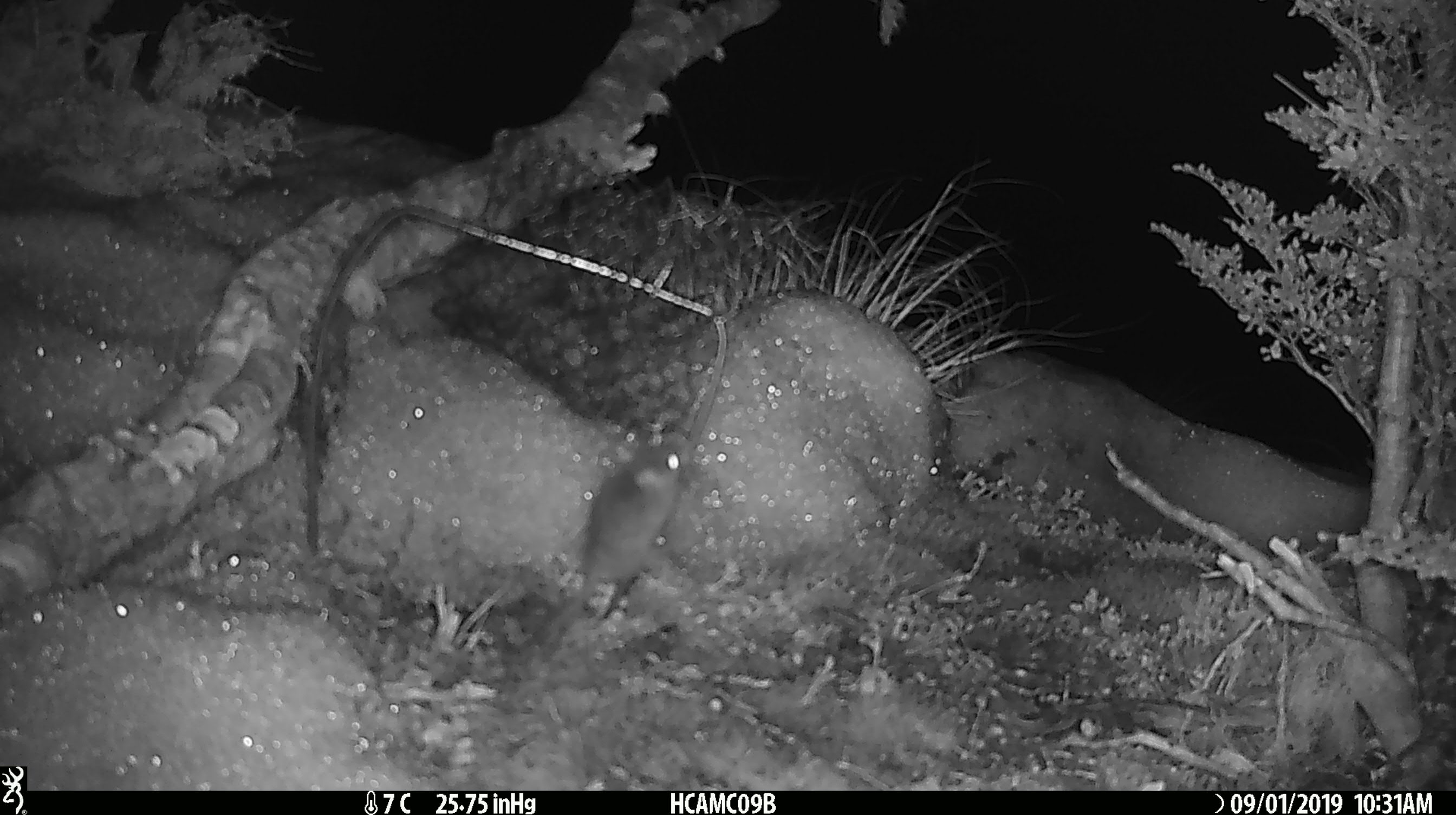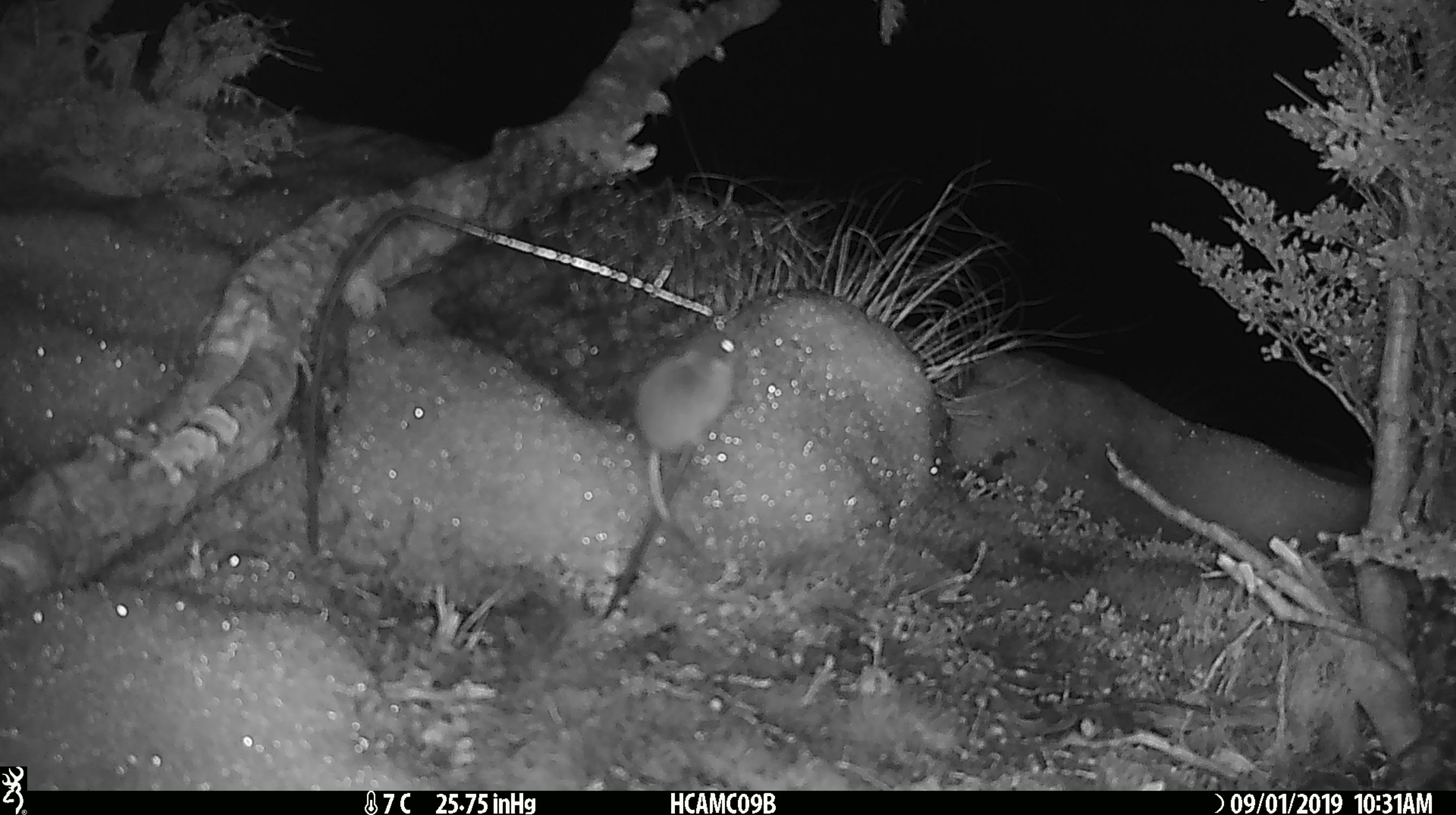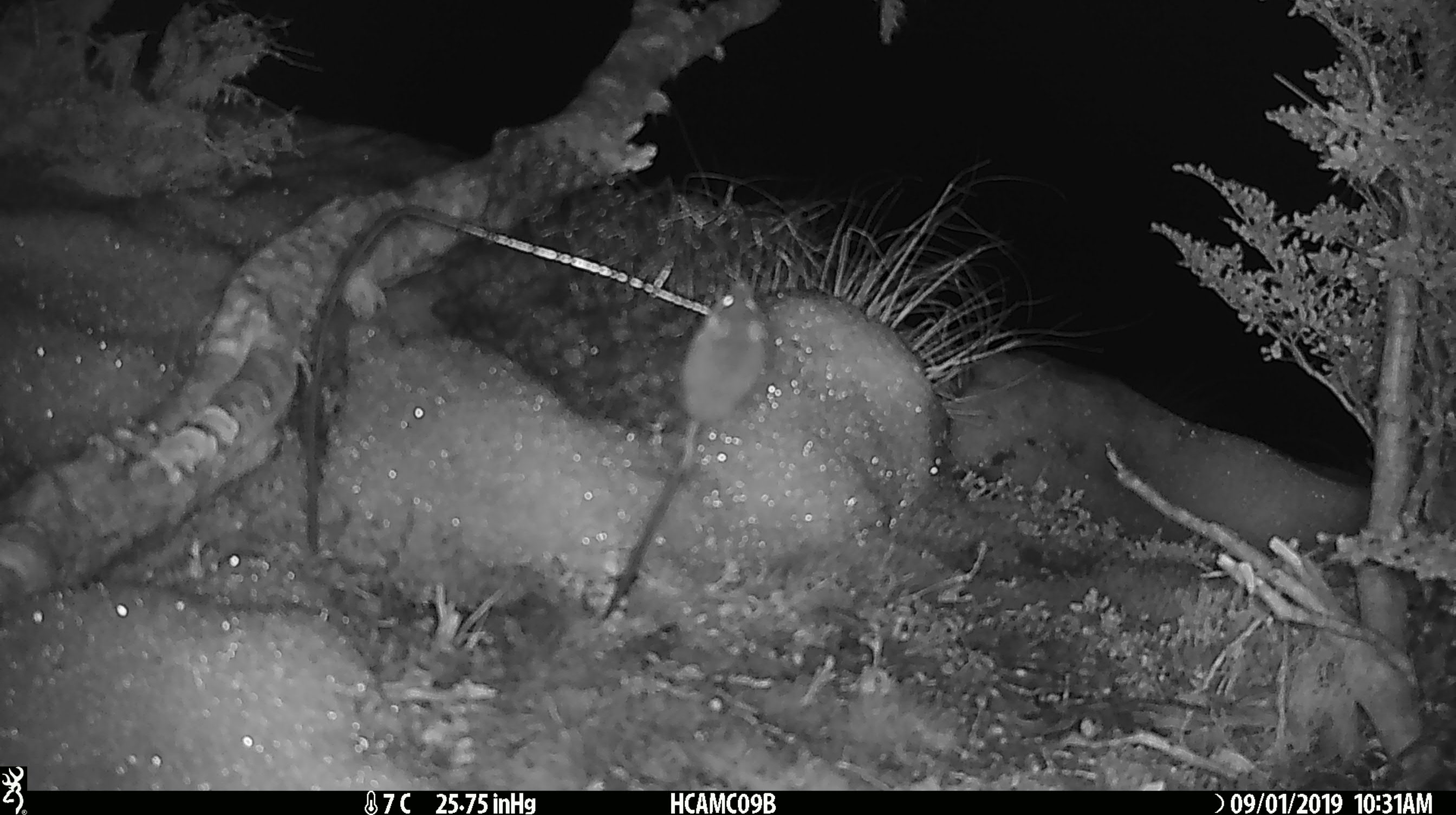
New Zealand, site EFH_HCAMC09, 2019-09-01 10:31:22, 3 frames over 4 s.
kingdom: Animalia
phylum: Chordata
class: Mammalia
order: Rodentia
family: Muridae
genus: Mus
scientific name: Mus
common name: mouse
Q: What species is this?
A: Mouse (Mus).